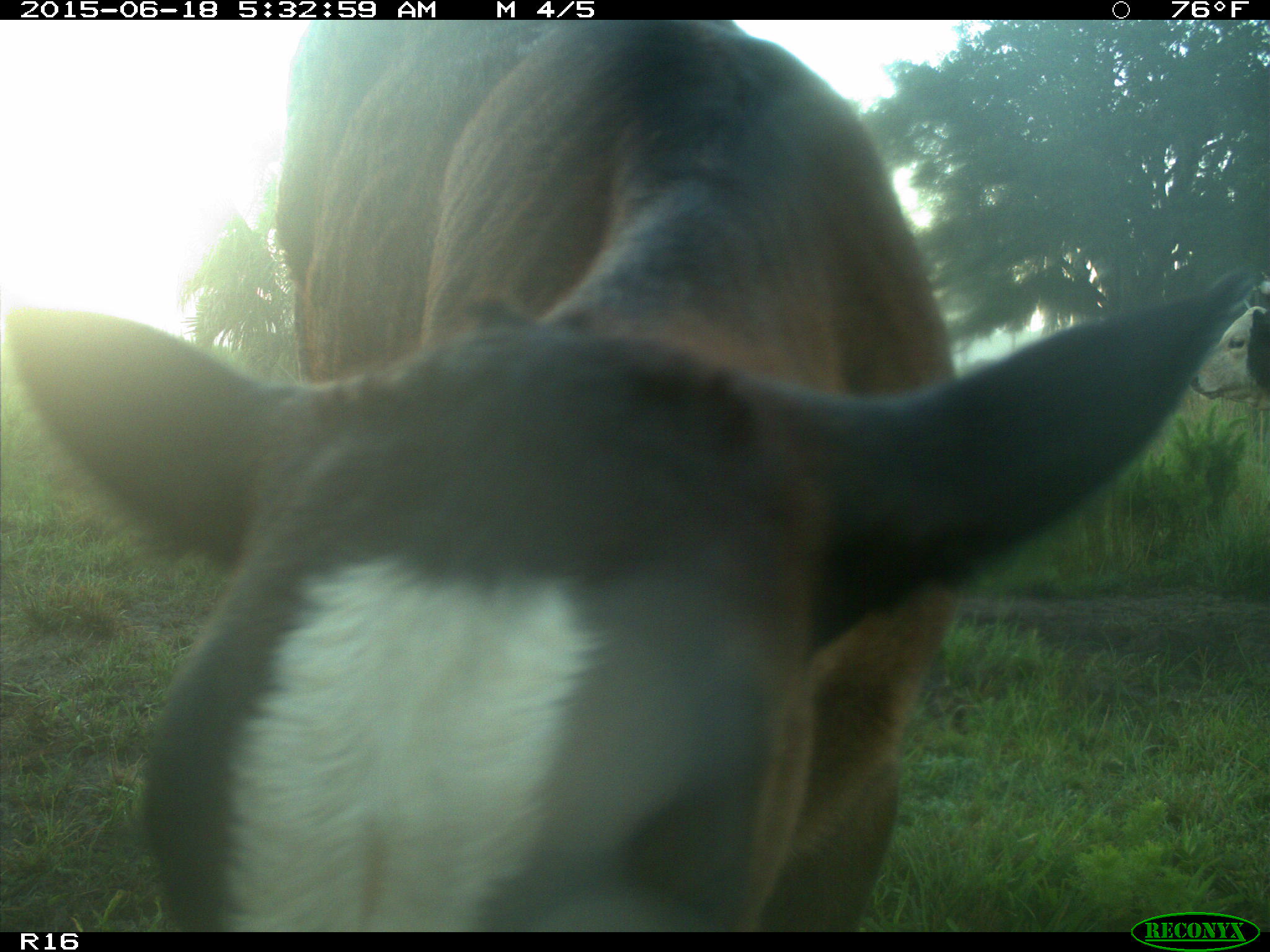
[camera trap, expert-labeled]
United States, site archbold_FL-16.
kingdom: Animalia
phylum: Chordata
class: Mammalia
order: Artiodactyla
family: Bovidae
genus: Bos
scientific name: Bos taurus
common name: domestic cow